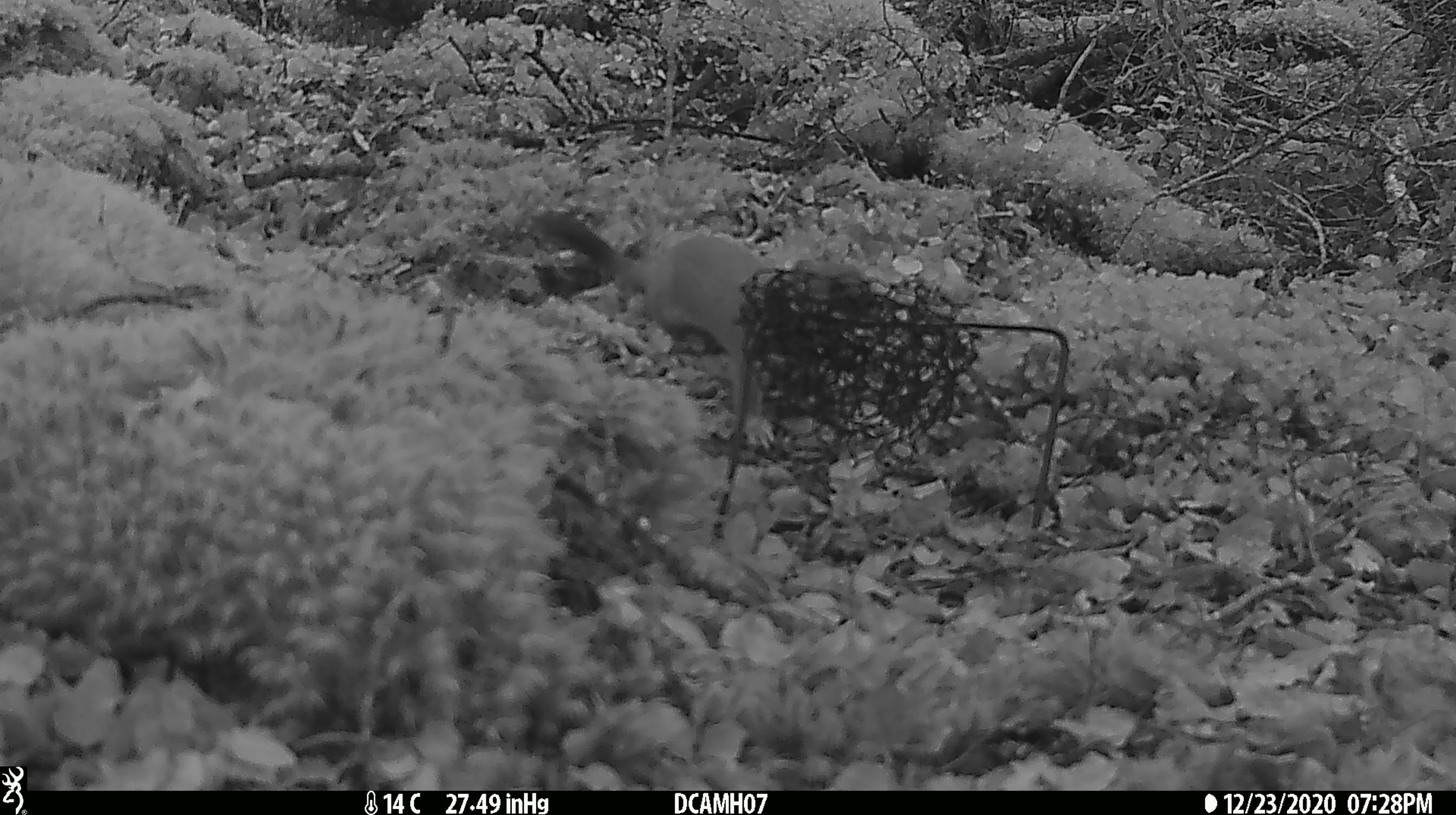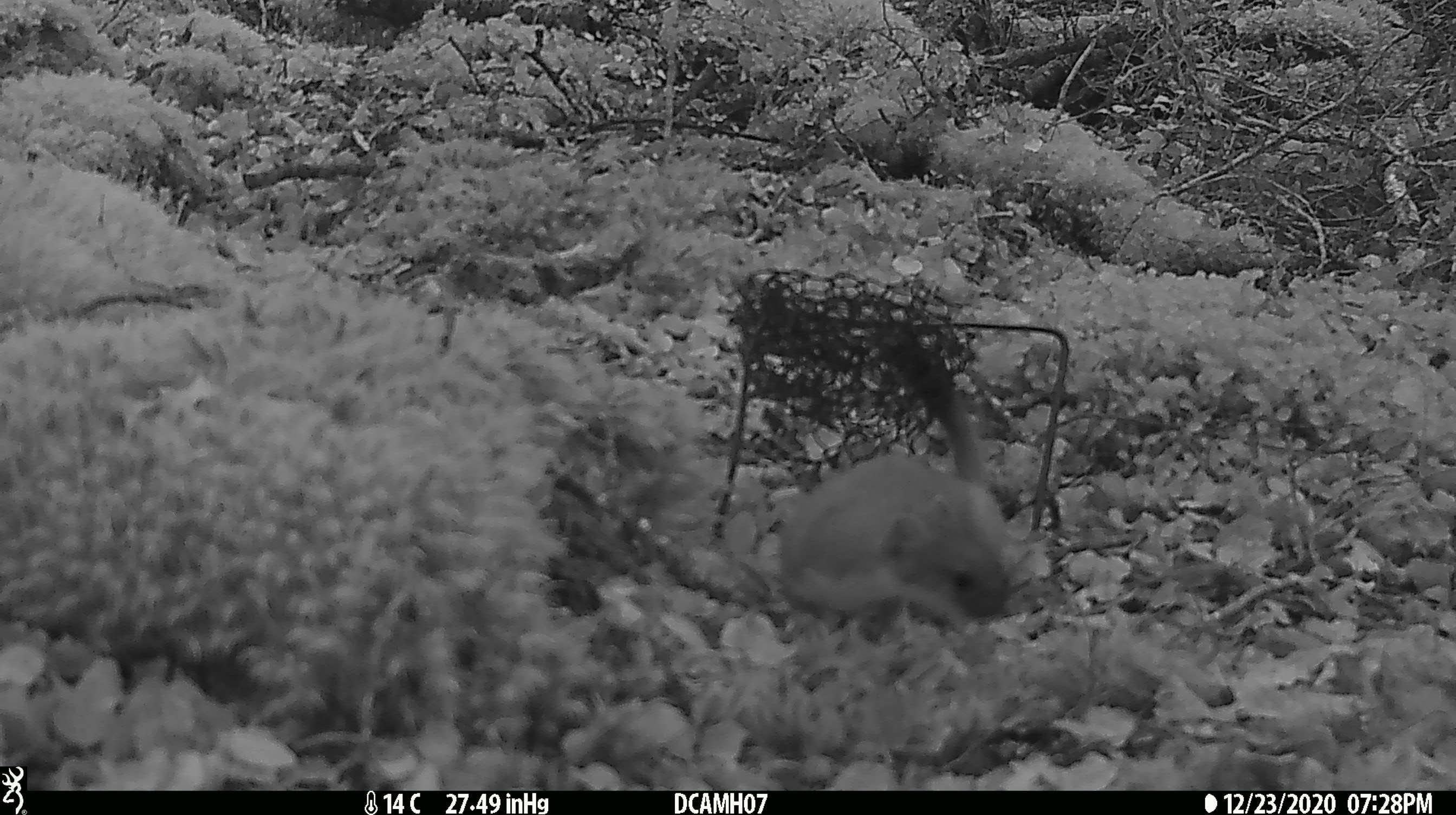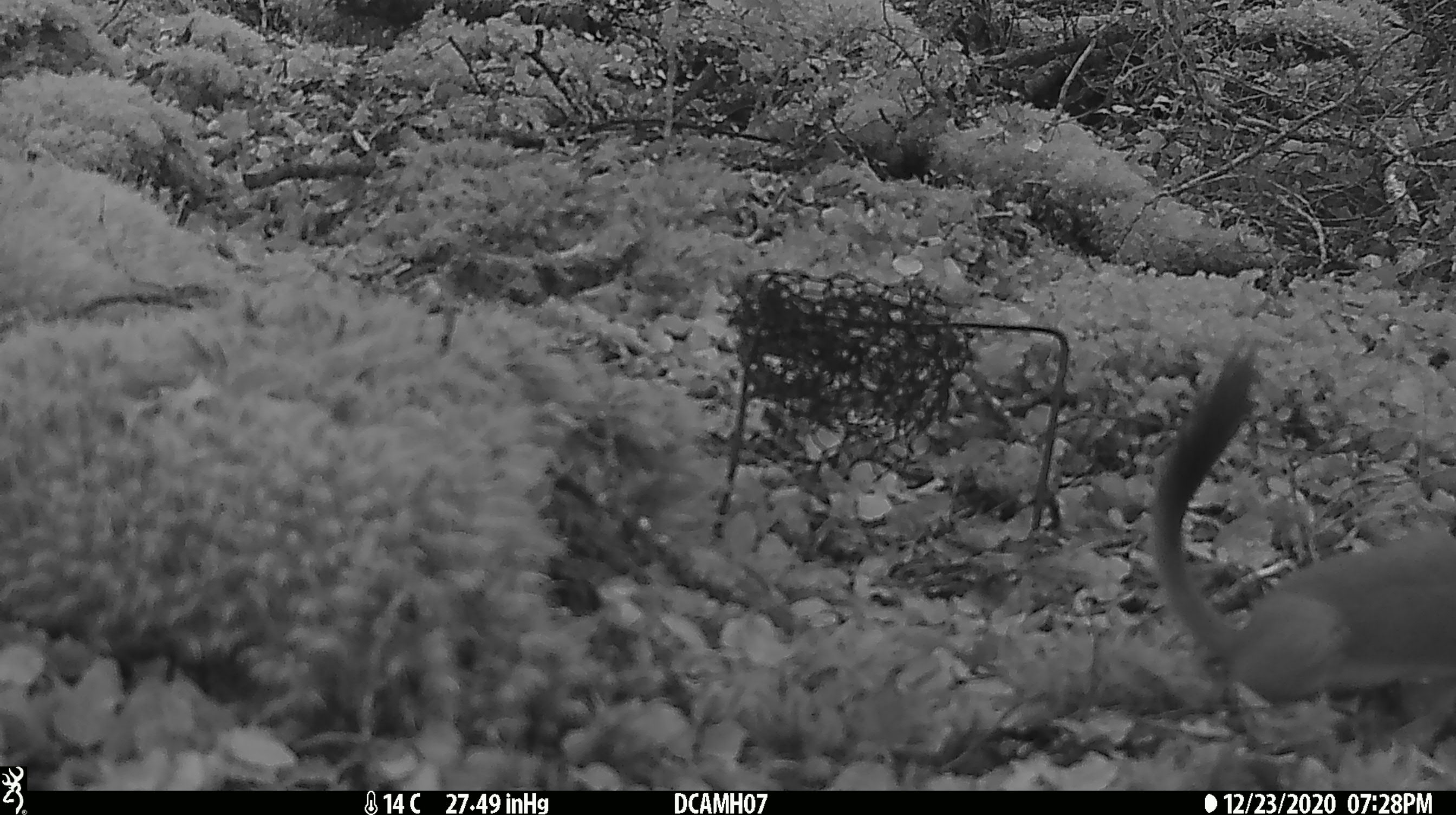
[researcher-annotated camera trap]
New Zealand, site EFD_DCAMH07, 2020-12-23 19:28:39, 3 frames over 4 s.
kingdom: Animalia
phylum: Chordata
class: Mammalia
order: Carnivora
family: Mustelidae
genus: Mustela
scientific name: Mustela erminea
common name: stoat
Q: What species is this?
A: Stoat (Mustela erminea).